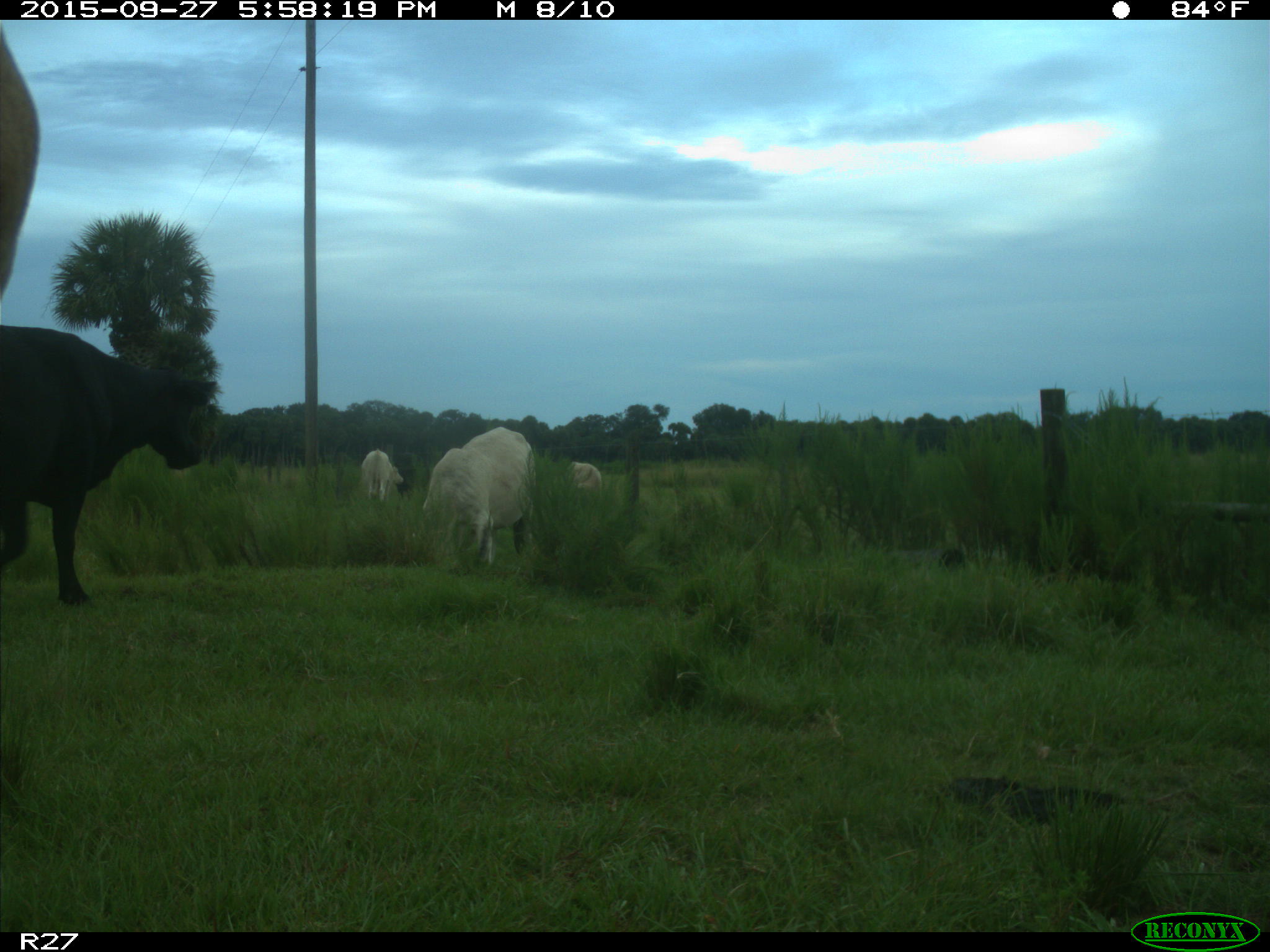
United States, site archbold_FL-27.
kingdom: Animalia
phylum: Chordata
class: Mammalia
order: Artiodactyla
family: Bovidae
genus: Bos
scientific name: Bos taurus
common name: domestic cow